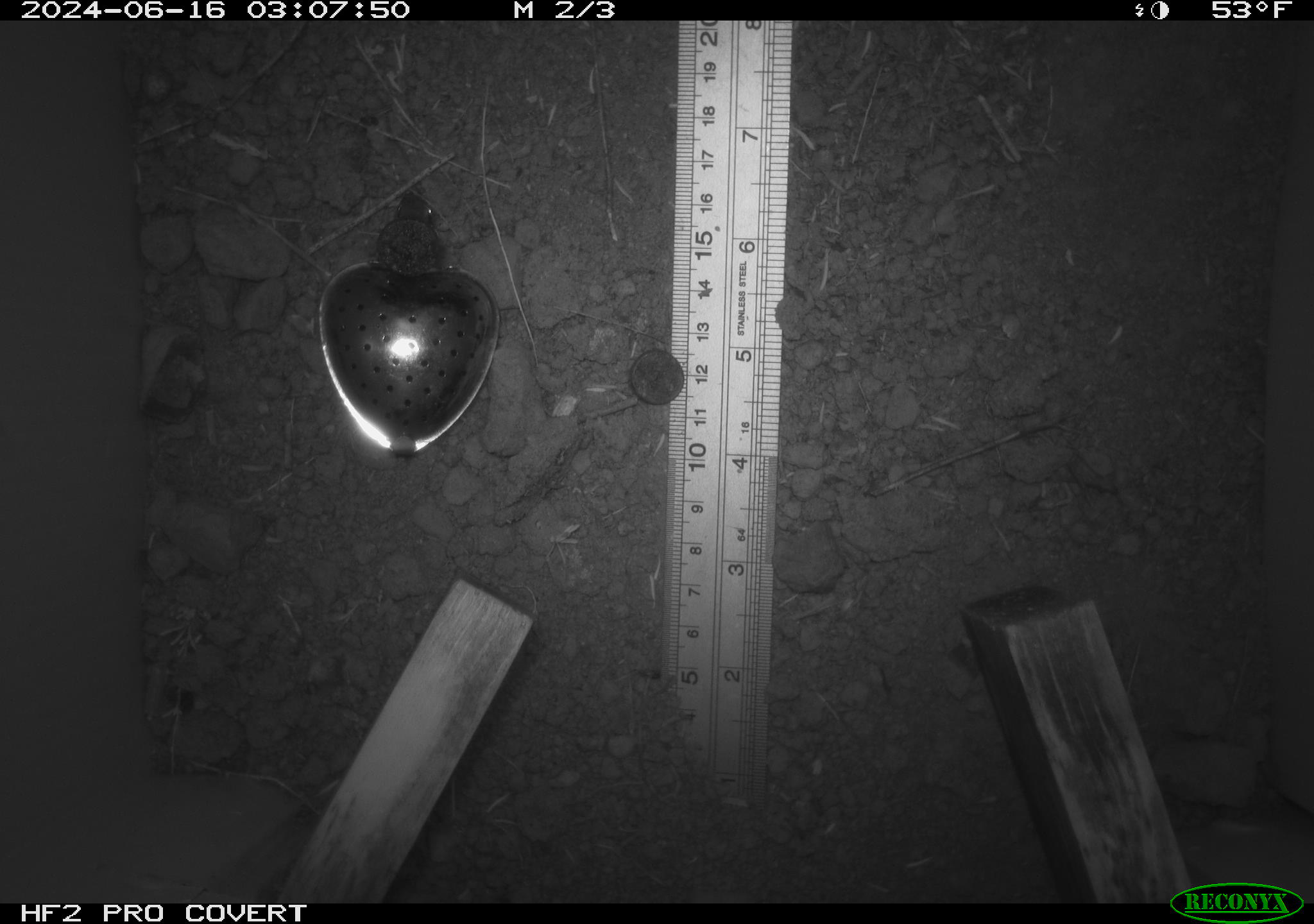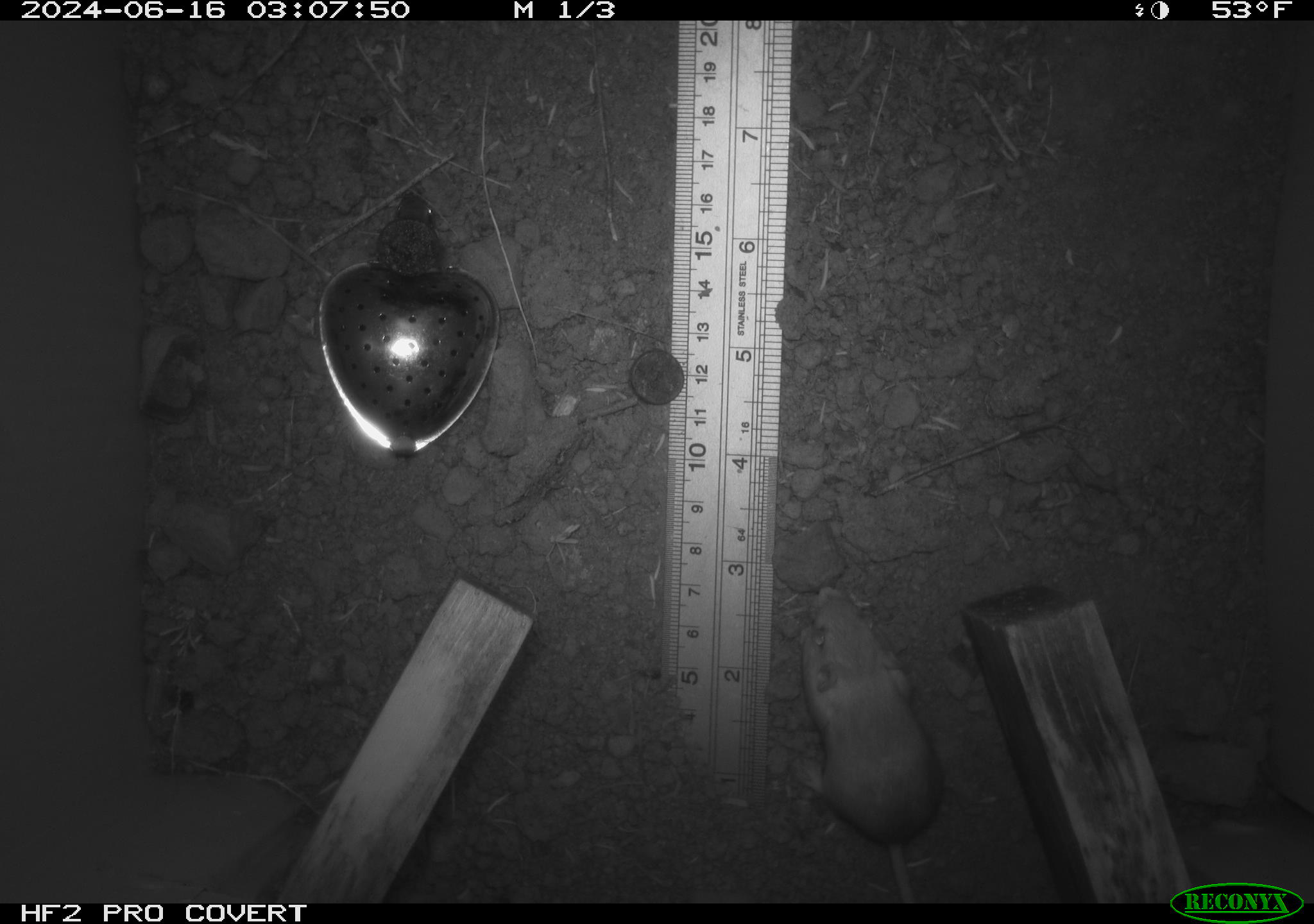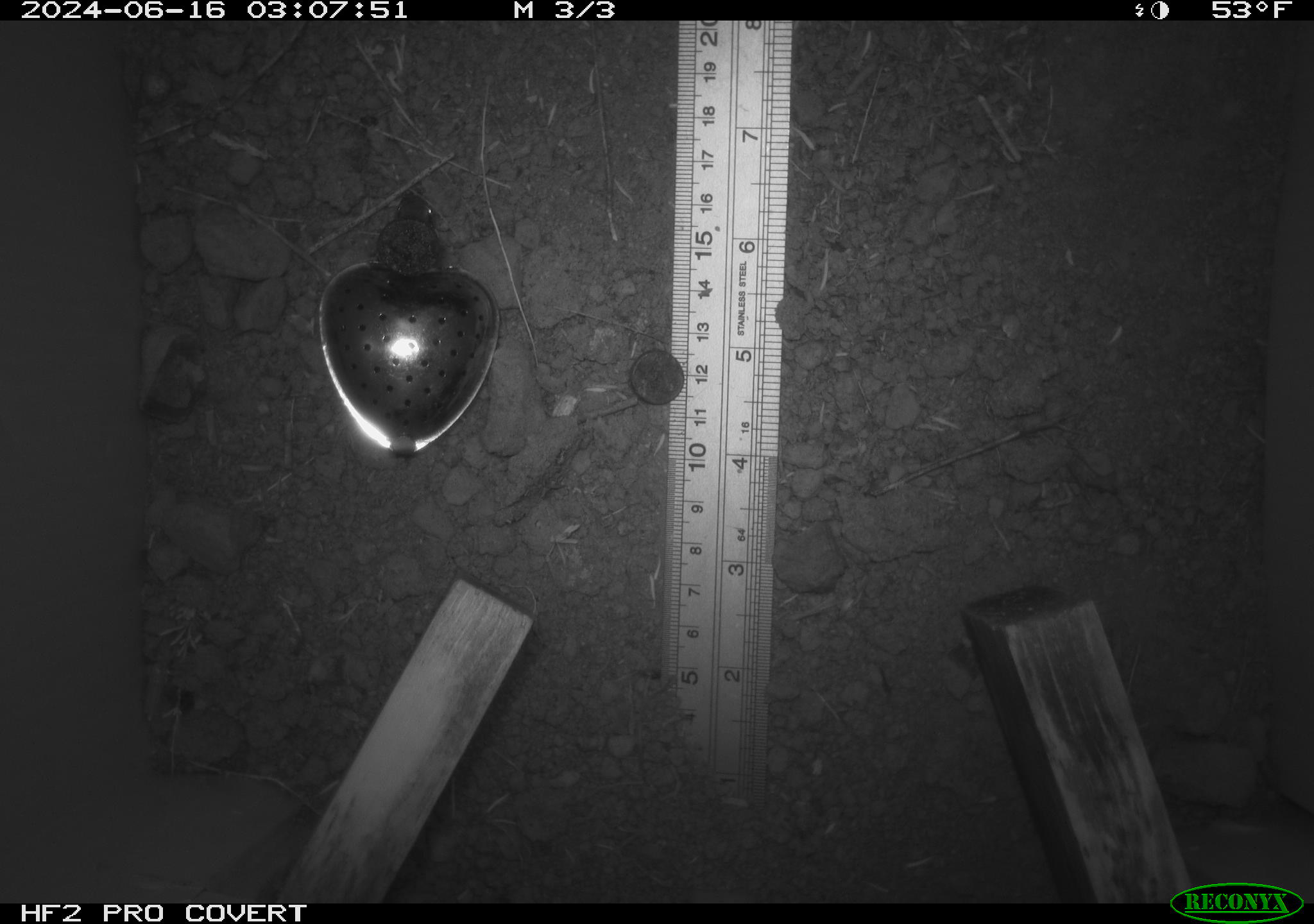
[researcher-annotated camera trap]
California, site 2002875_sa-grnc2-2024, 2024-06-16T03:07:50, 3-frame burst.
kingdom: Animalia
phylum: Chordata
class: Mammalia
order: Rodentia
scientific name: Rodentia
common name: rodent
Rodent (Rodentia).